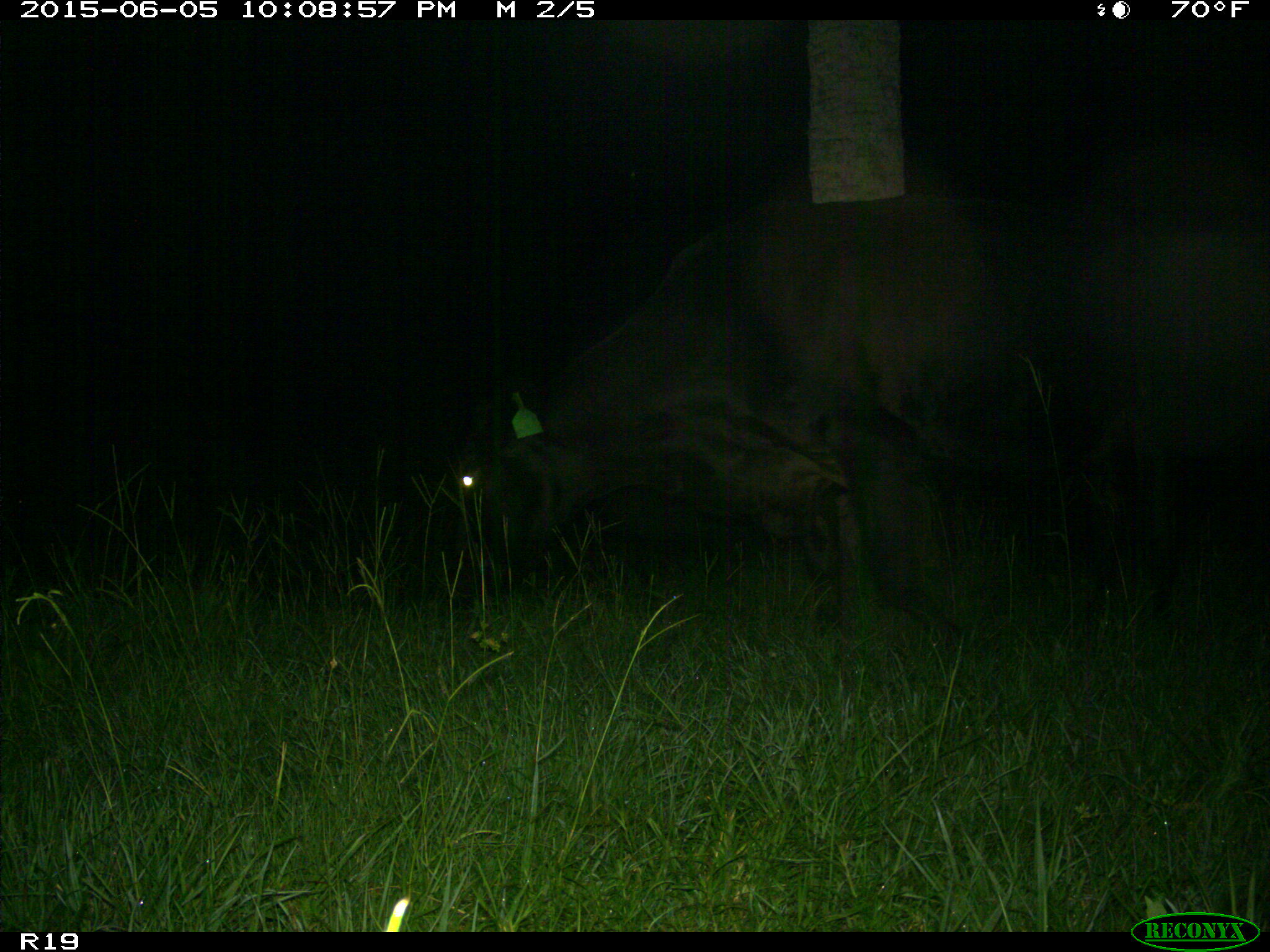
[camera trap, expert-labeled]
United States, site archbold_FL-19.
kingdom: Animalia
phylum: Chordata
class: Mammalia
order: Artiodactyla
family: Bovidae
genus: Bos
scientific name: Bos taurus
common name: domestic cow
Bos taurus (domestic cow).